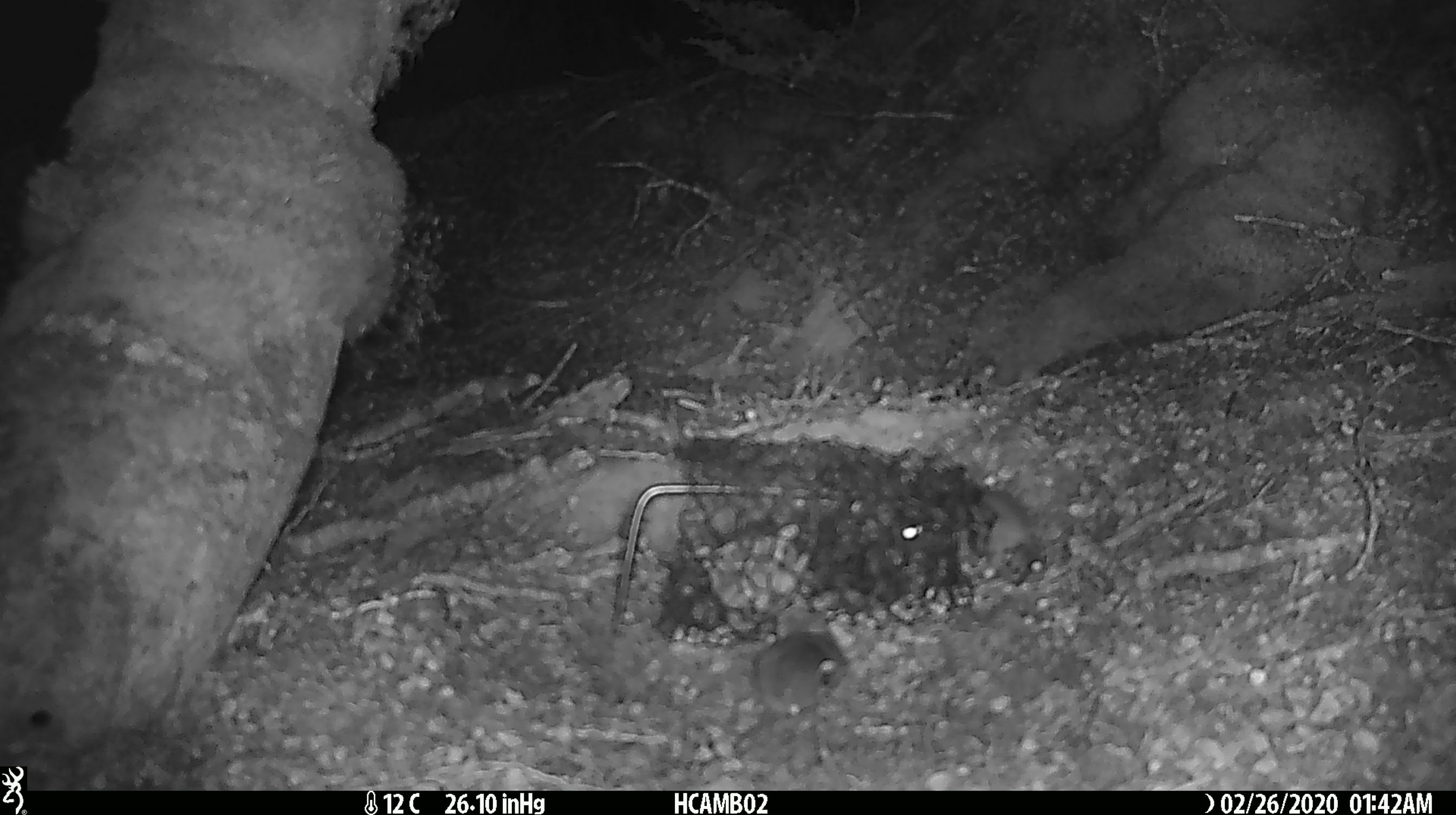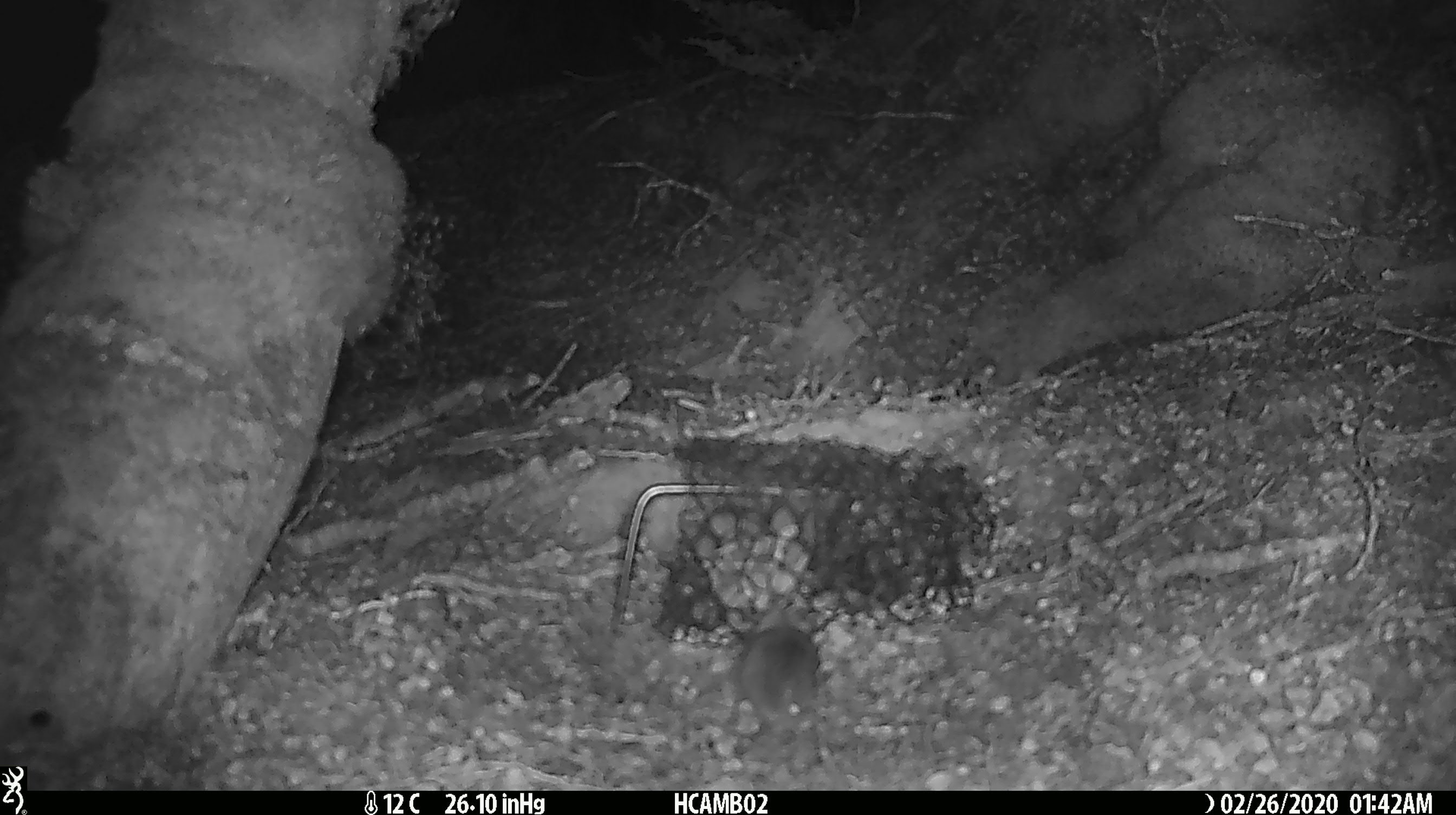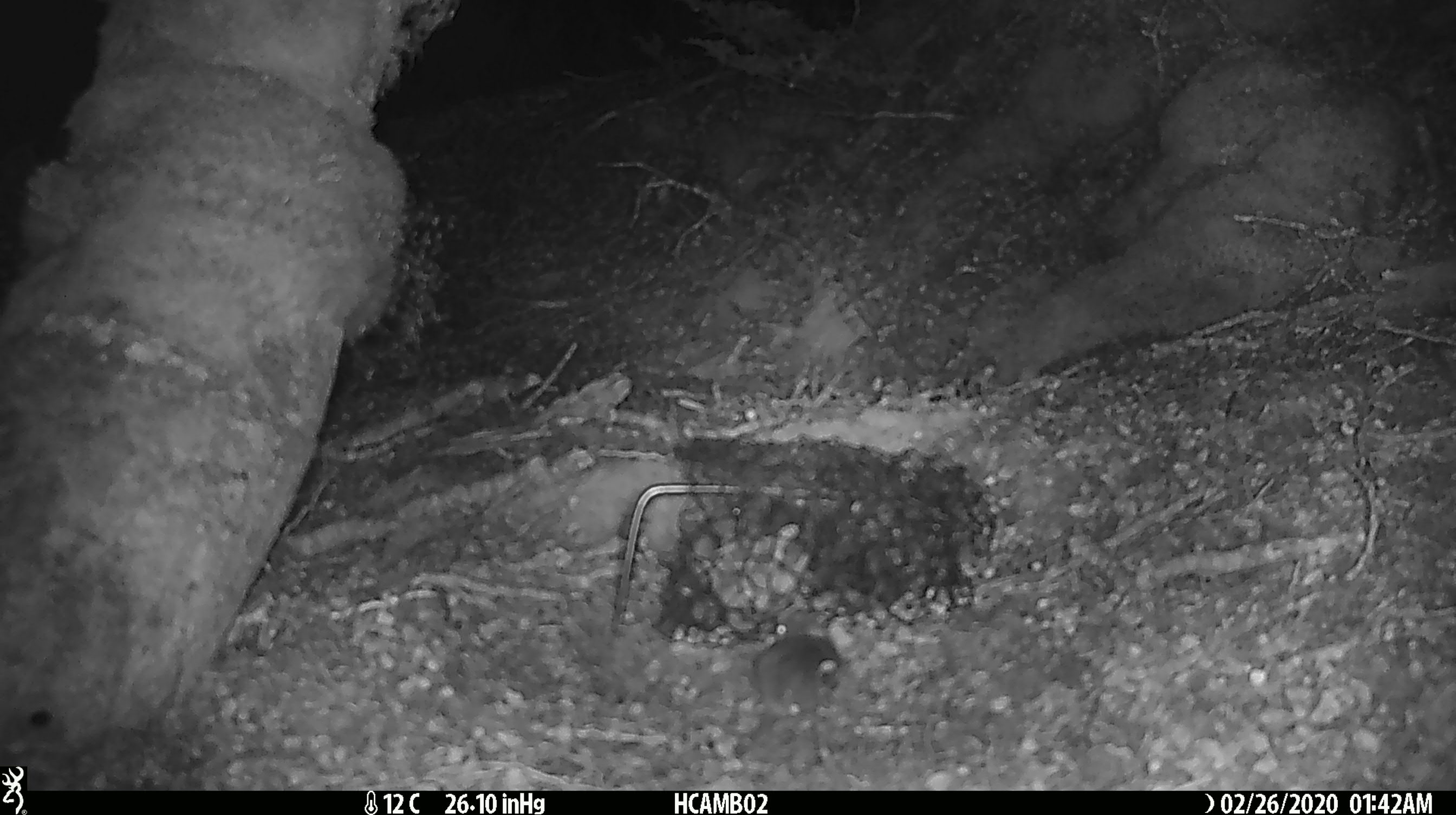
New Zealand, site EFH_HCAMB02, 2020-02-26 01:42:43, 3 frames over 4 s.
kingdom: Animalia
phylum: Chordata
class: Mammalia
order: Rodentia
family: Muridae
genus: Mus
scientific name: Mus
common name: mouse